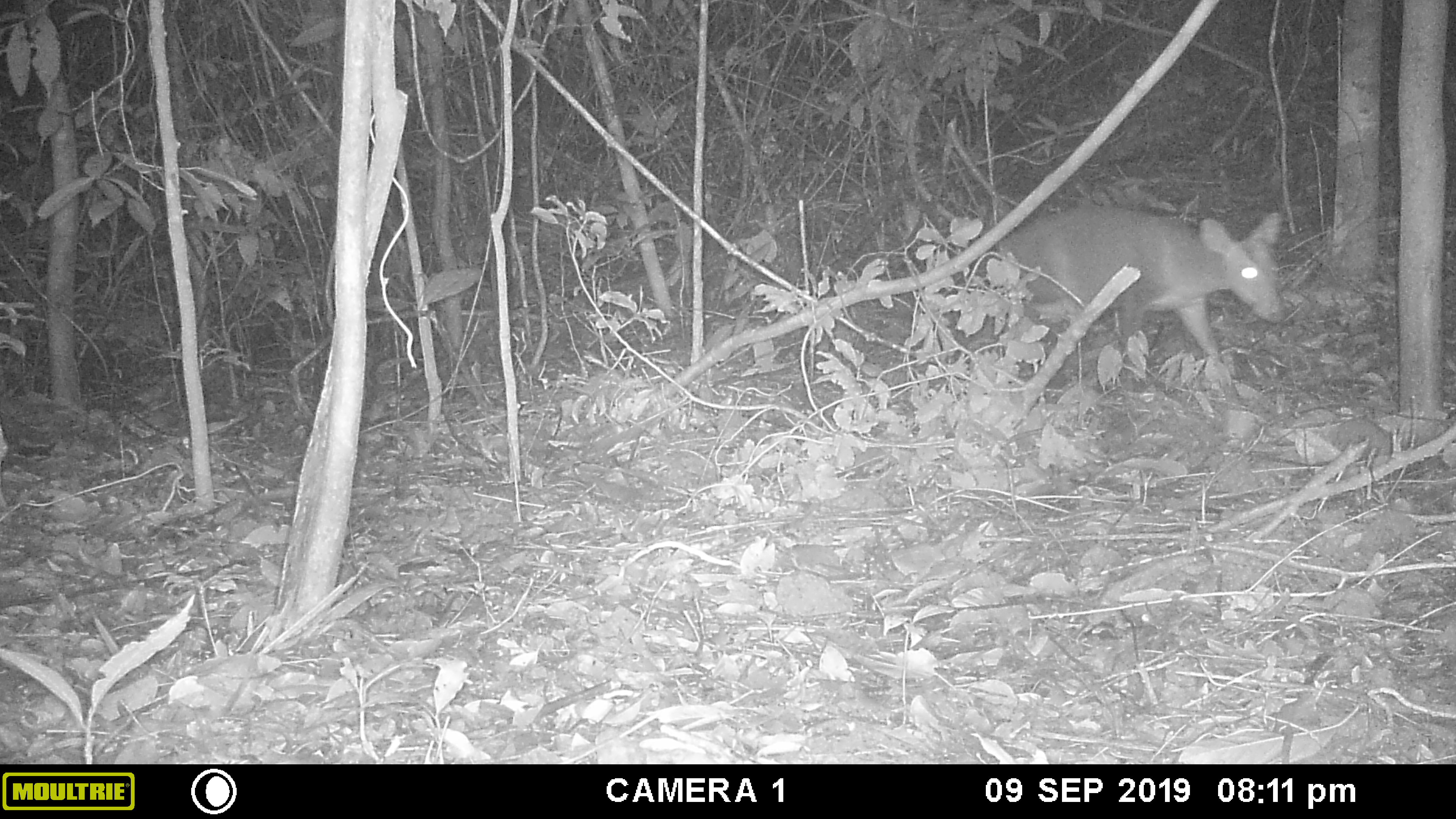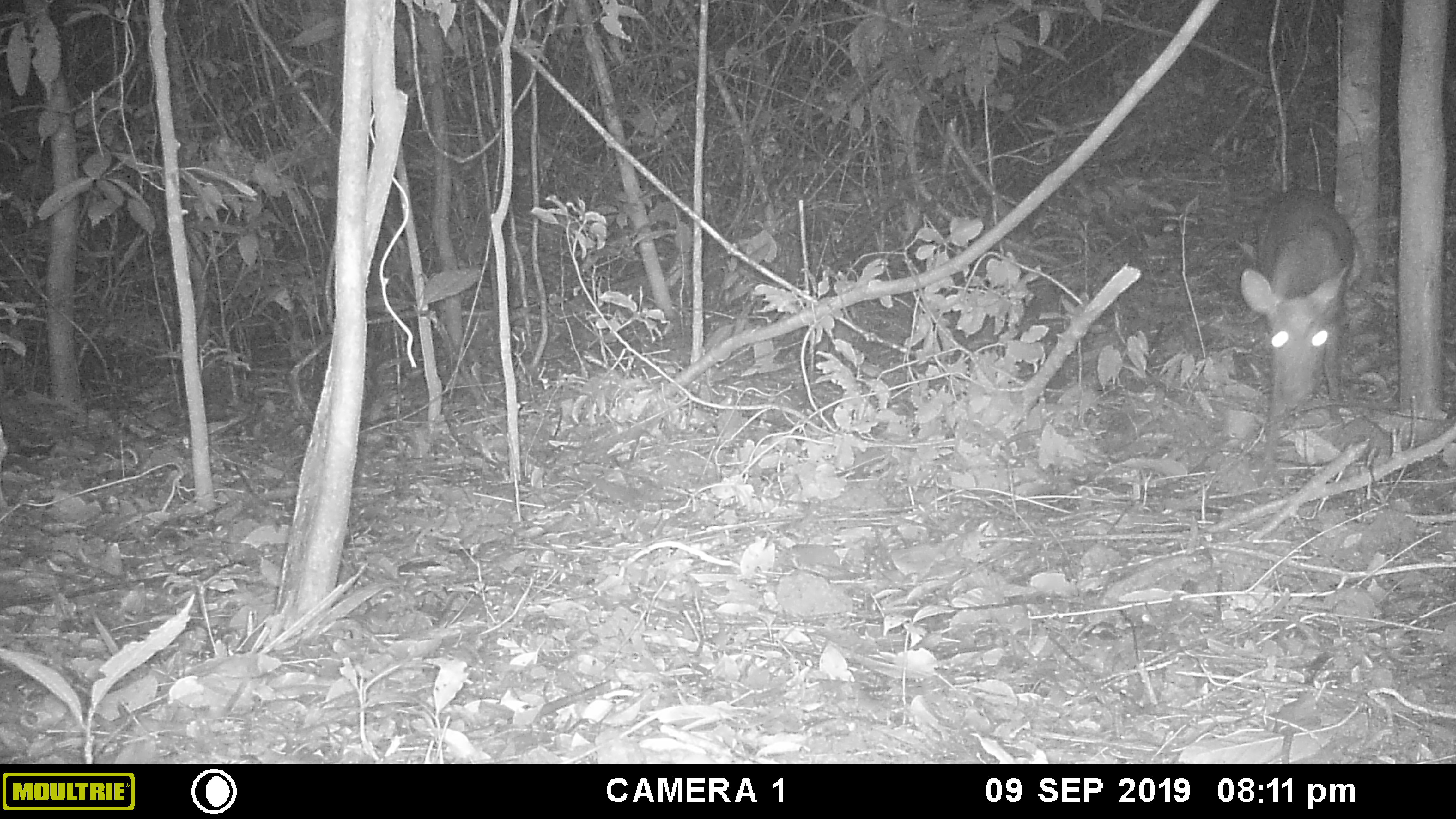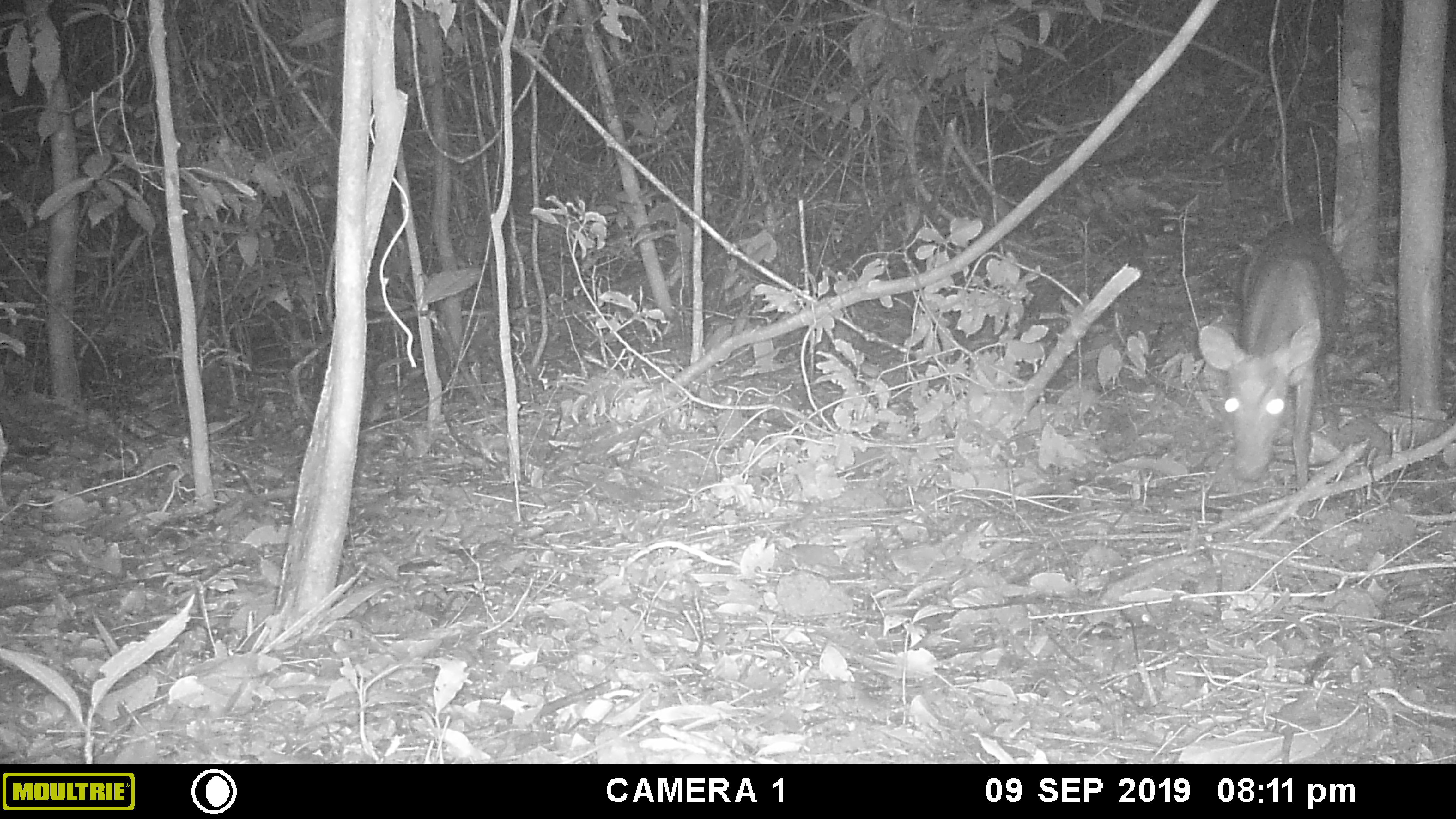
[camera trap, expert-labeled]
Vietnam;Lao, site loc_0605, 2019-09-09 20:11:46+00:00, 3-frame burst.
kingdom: Animalia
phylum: Chordata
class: Mammalia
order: Artiodactyla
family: Cervidae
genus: Muntiacus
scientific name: Muntiacus rooseveltorum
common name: roosevelt's muntjac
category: roosevelts muntjac group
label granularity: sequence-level